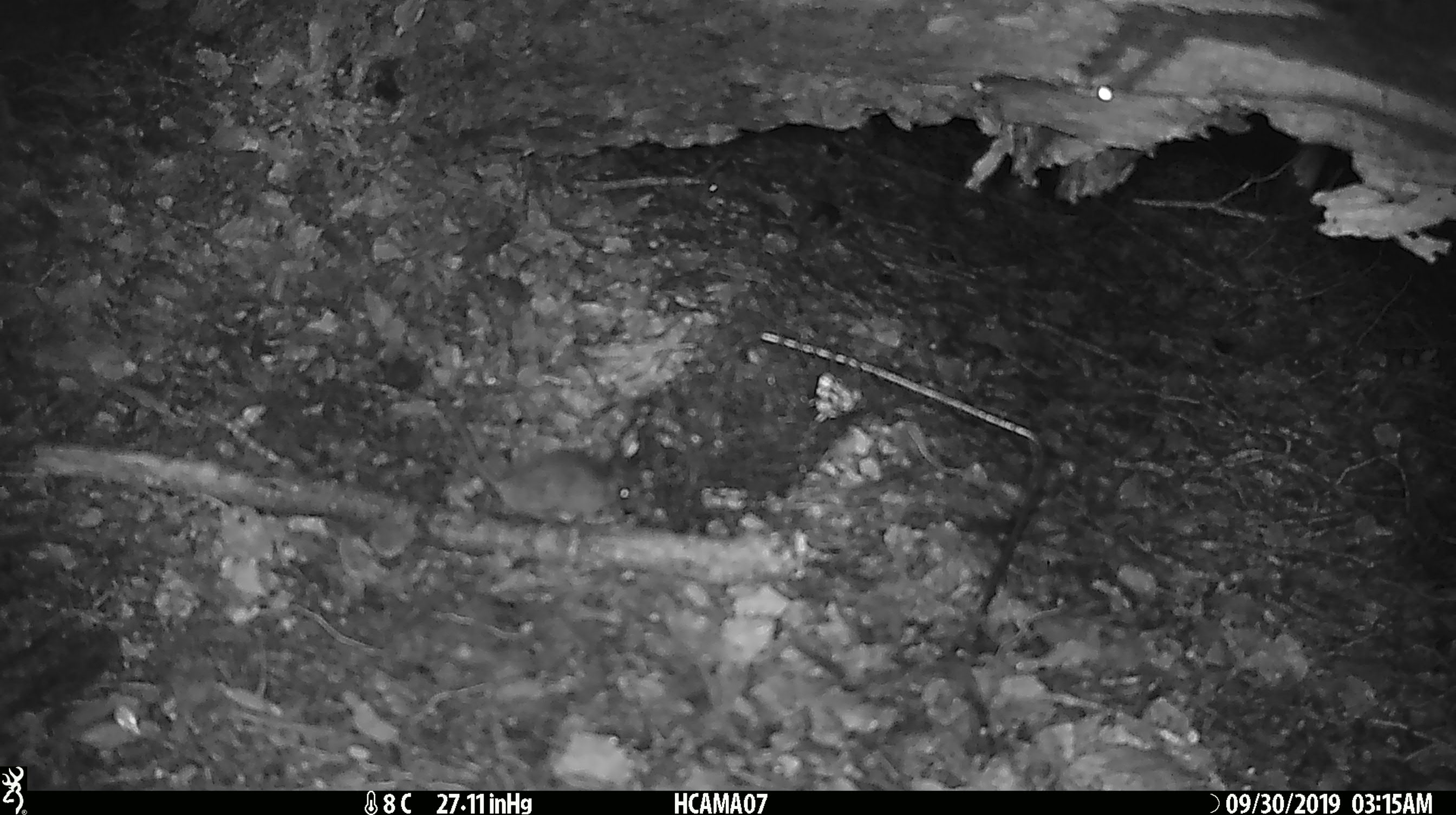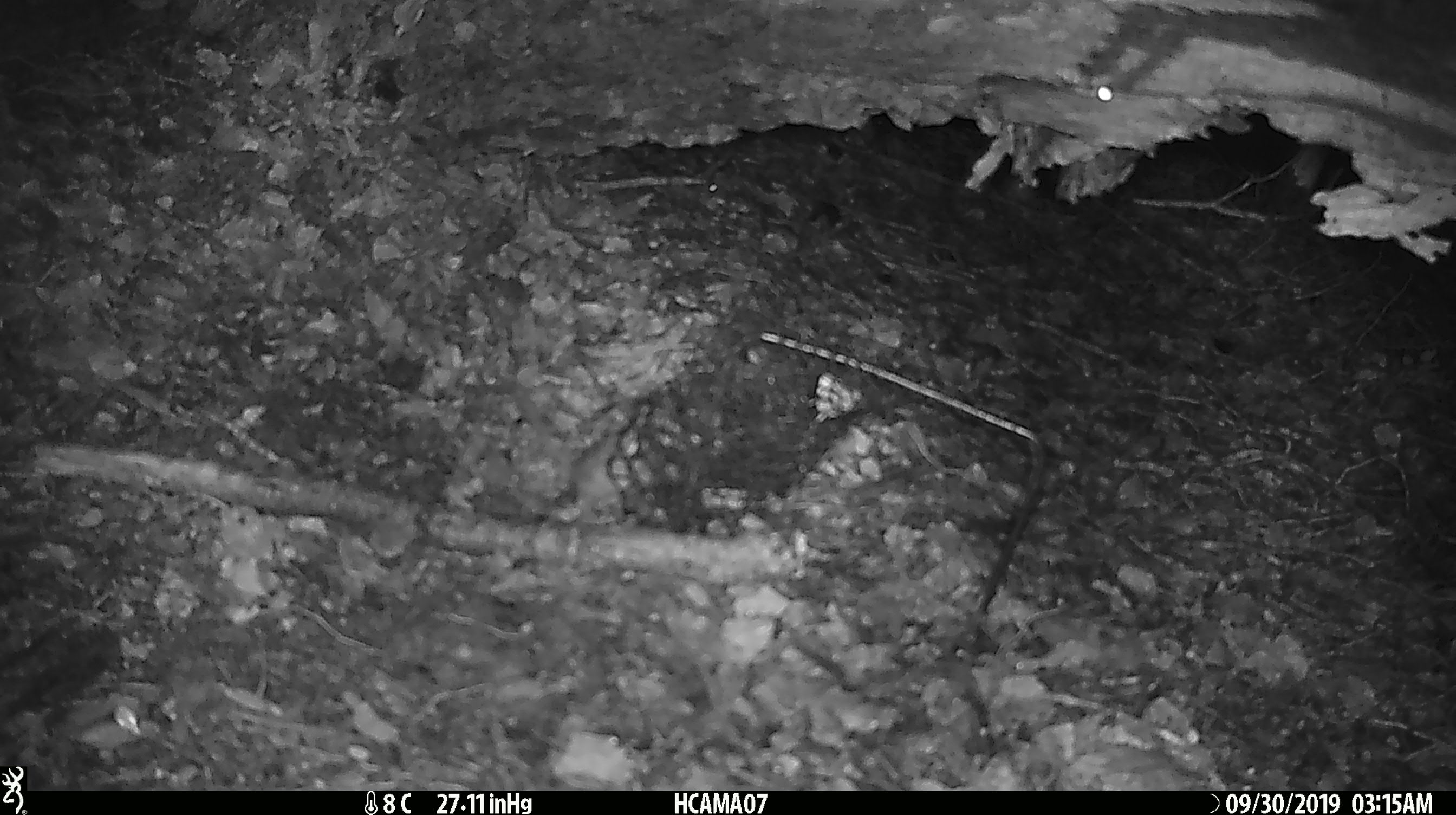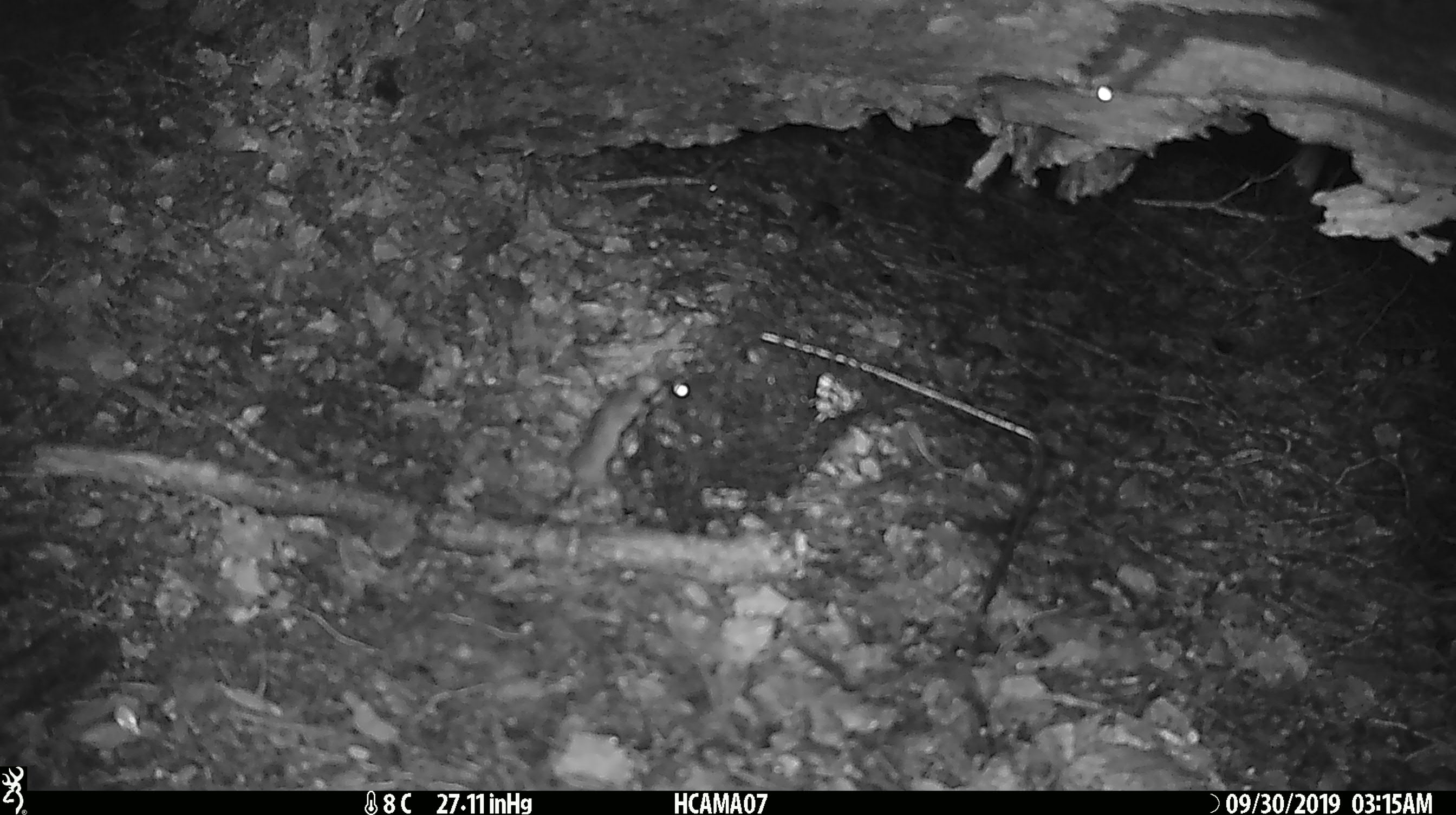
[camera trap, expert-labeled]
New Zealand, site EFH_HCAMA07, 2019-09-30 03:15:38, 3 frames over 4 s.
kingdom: Animalia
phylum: Chordata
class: Mammalia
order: Rodentia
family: Muridae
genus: Mus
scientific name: Mus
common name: mouse